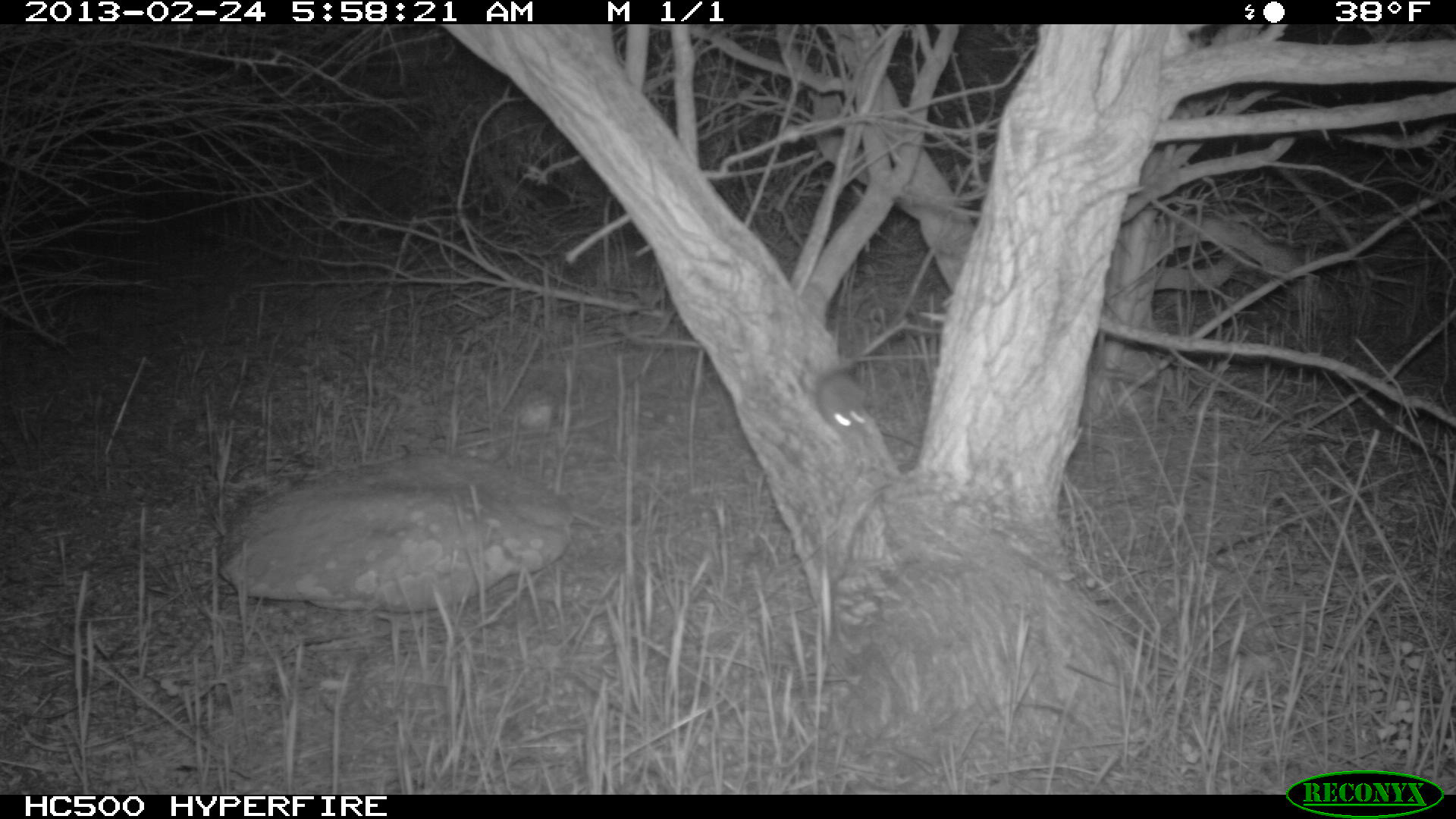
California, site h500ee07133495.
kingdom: Animalia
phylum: Chordata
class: Mammalia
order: Rodentia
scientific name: Rodentia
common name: rodent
Rodent (Rodentia).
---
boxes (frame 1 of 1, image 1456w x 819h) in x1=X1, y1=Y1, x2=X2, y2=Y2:
rodent: x1=817, y1=367, x2=877, y2=435